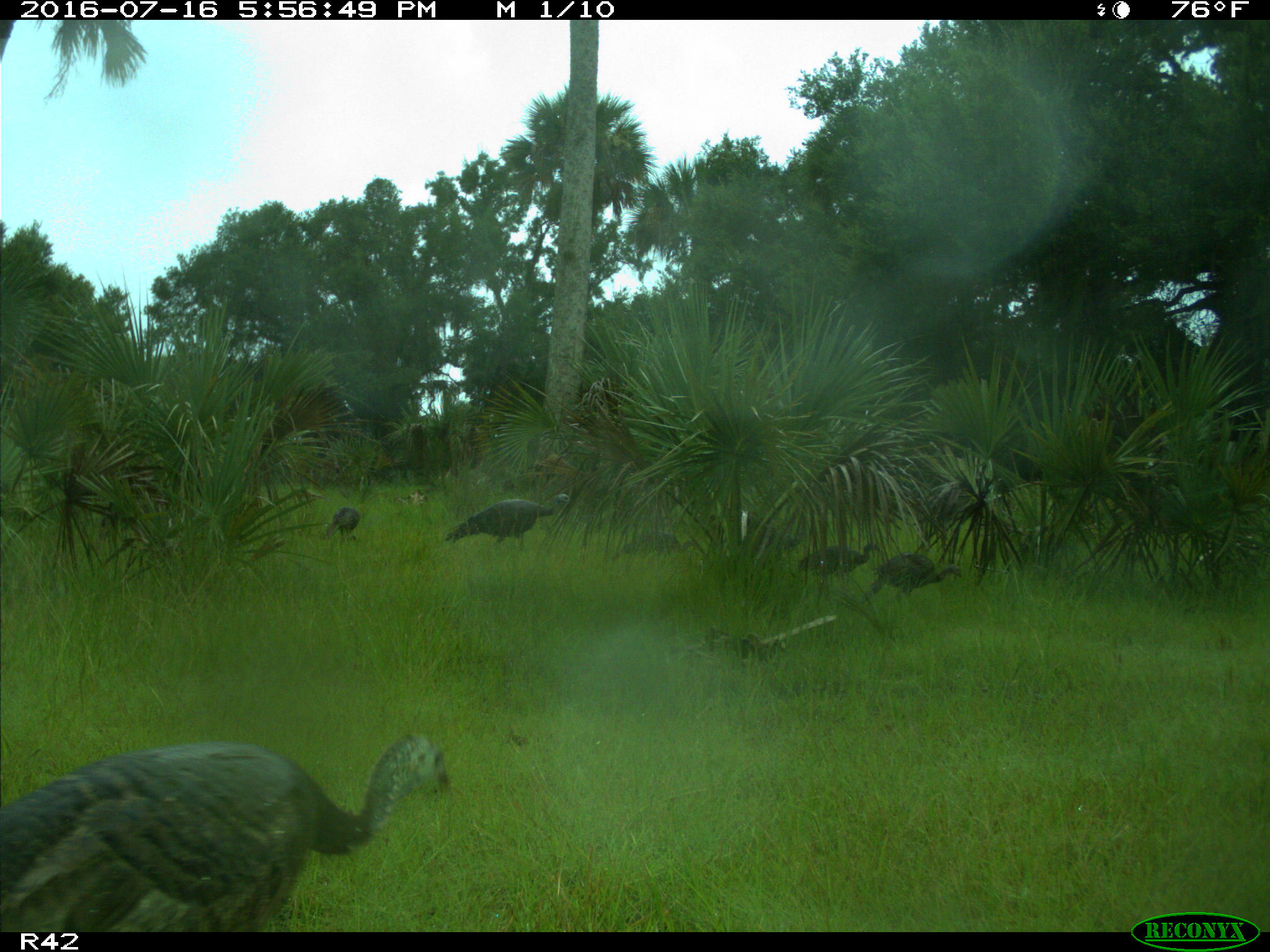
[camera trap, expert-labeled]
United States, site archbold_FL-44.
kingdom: Animalia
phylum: Chordata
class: Aves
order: Galliformes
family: Phasianidae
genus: Meleagris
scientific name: Meleagris gallopavo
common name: wild turkey